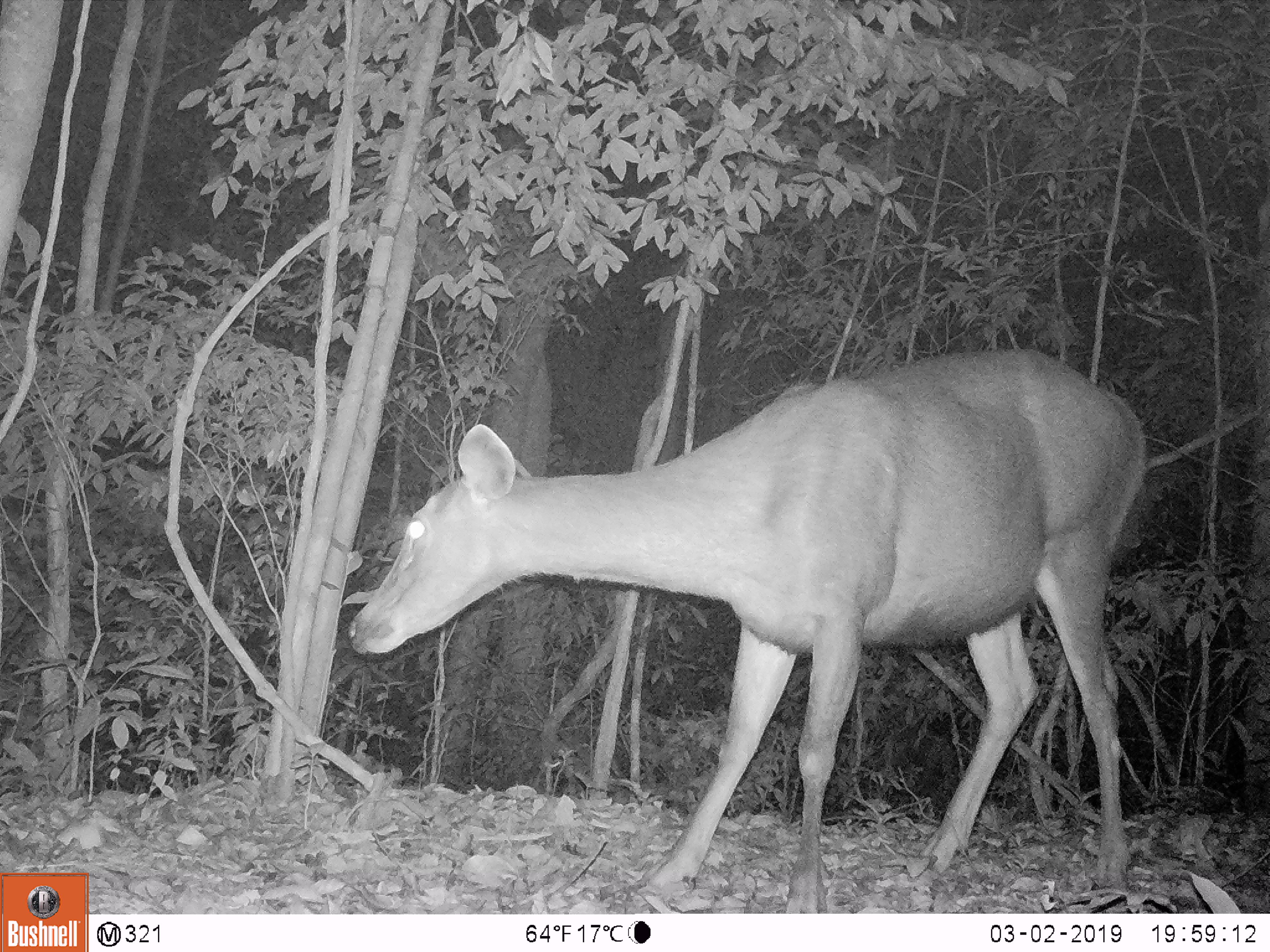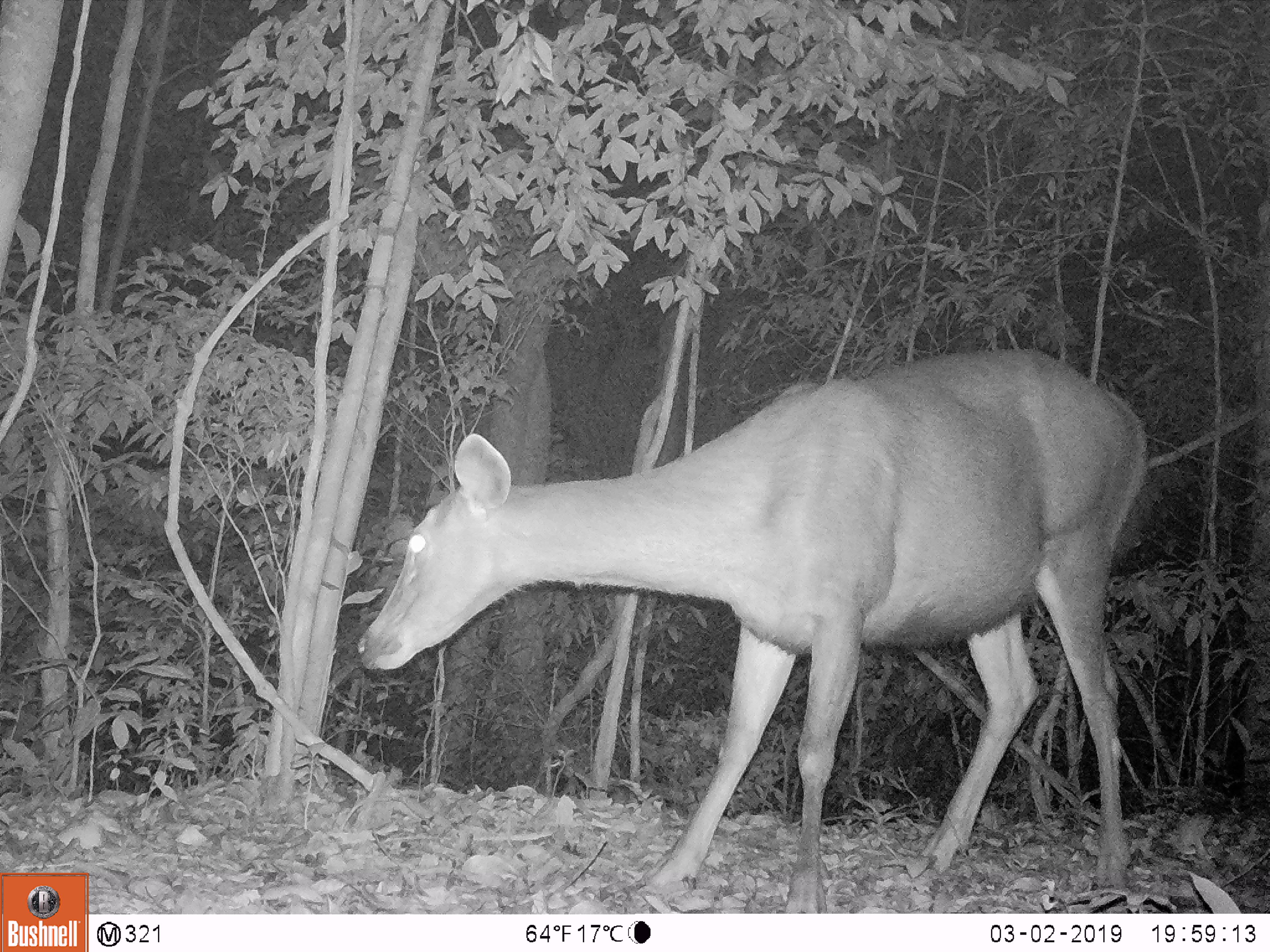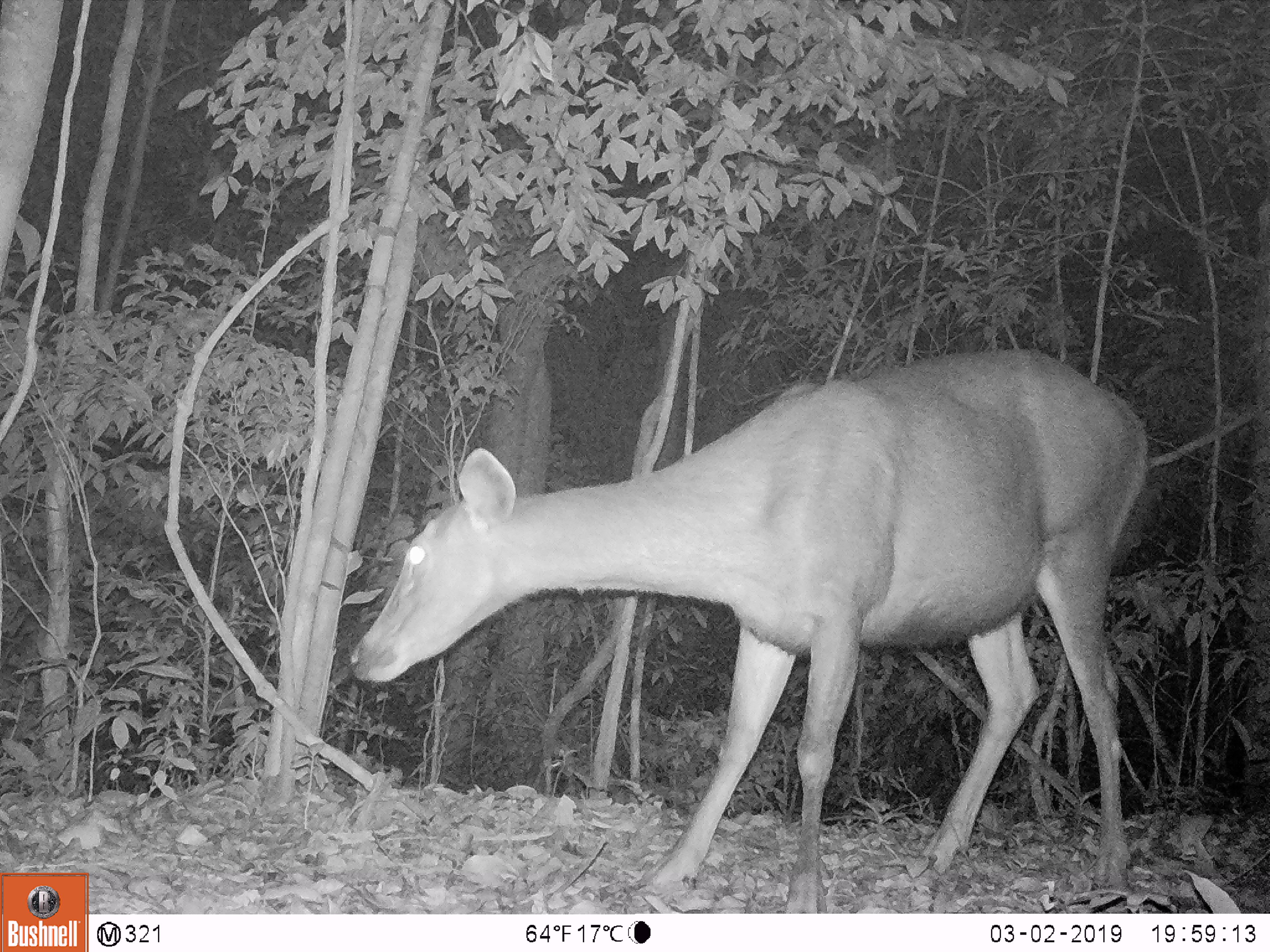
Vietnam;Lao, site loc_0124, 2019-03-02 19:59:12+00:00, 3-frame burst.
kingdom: Animalia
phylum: Chordata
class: Mammalia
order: Artiodactyla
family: Cervidae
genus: Rusa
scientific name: Rusa unicolor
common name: sambar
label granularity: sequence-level